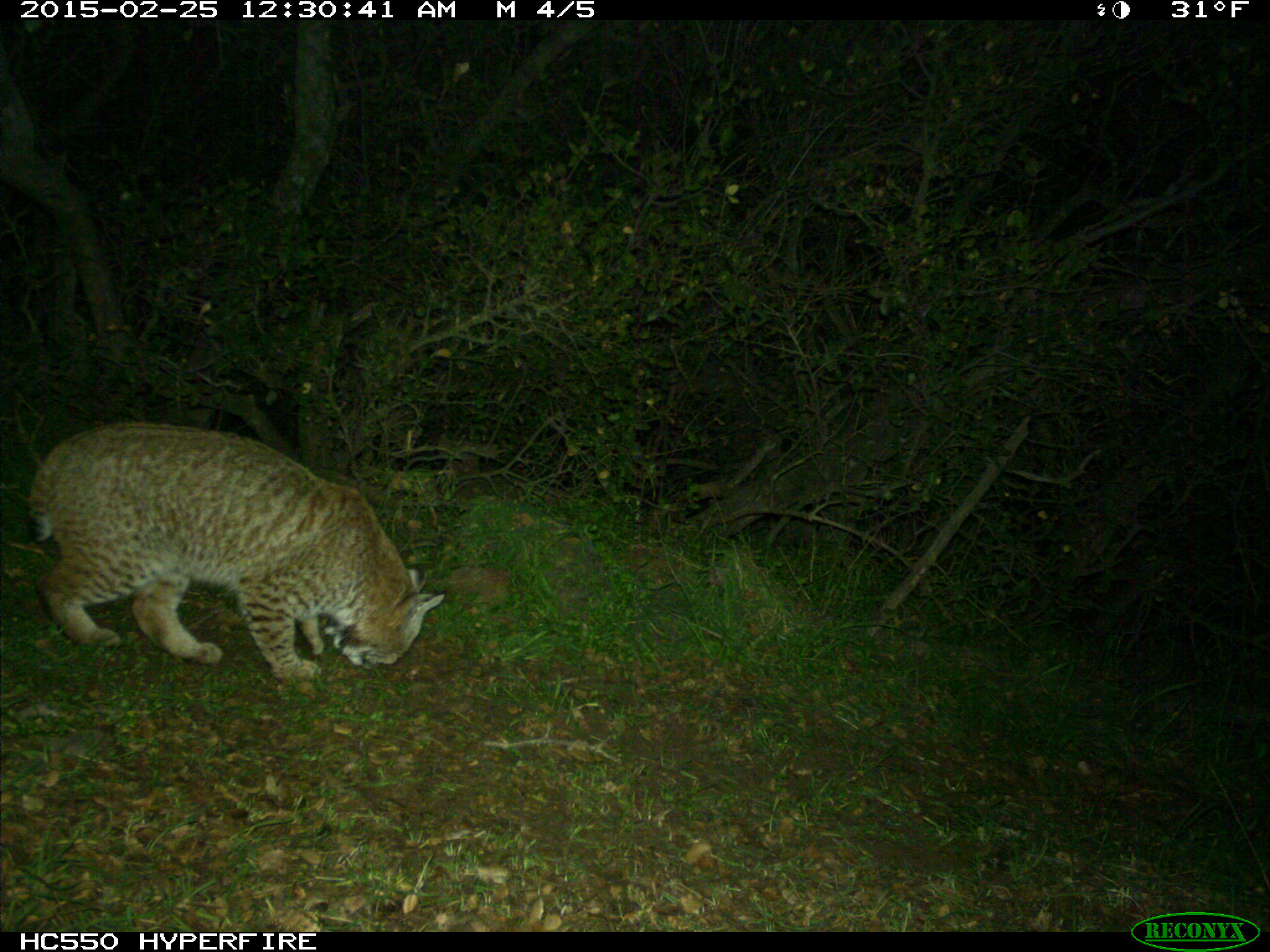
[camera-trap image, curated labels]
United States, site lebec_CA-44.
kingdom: Animalia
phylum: Chordata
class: Mammalia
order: Carnivora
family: Felidae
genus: Lynx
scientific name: Lynx rufus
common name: bobcat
Lynx rufus (bobcat).